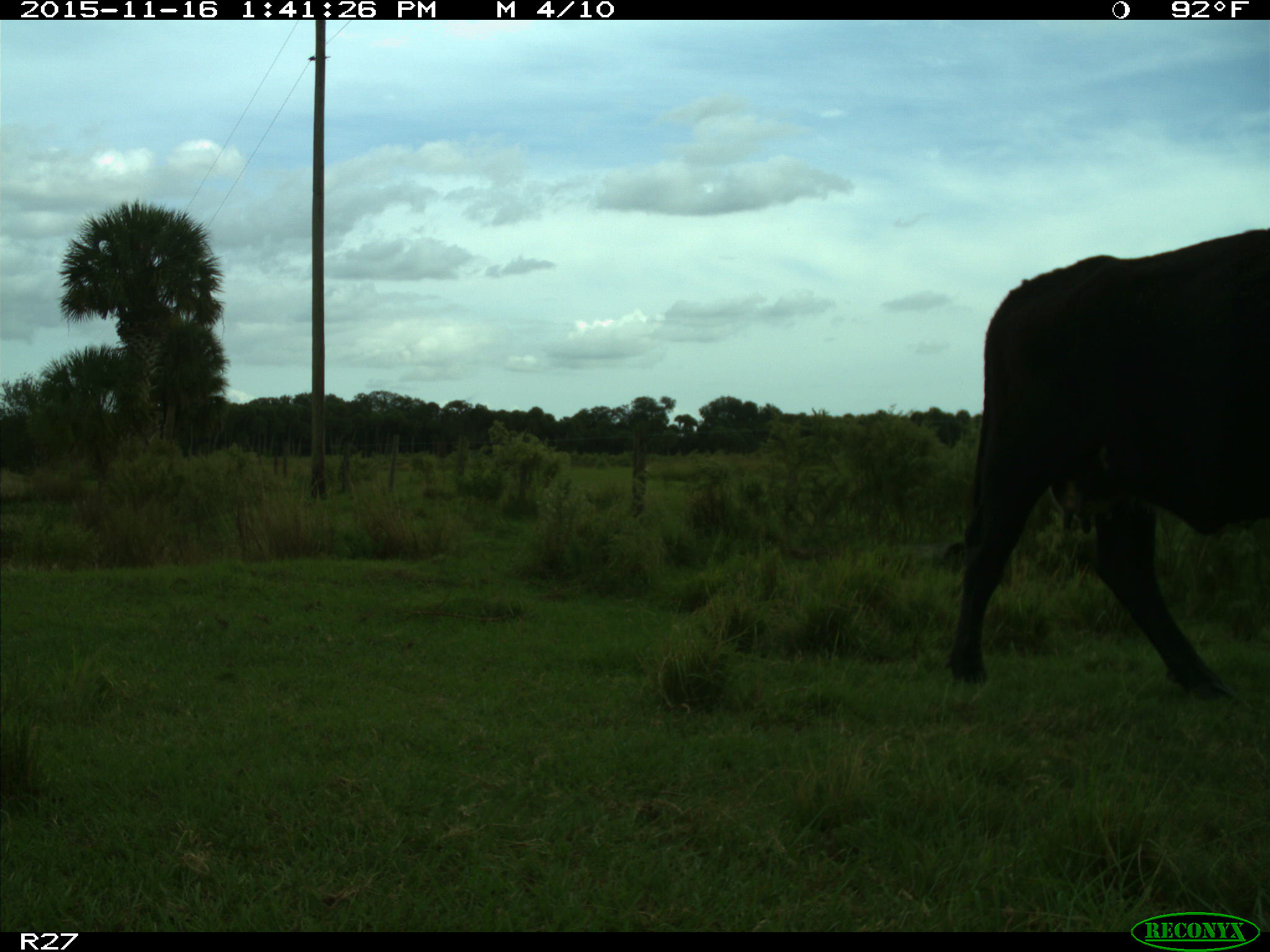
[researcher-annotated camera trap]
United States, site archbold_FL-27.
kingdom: Animalia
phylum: Chordata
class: Mammalia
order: Artiodactyla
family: Bovidae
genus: Bos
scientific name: Bos taurus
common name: domestic cow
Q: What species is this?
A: Bos taurus (domestic cow).